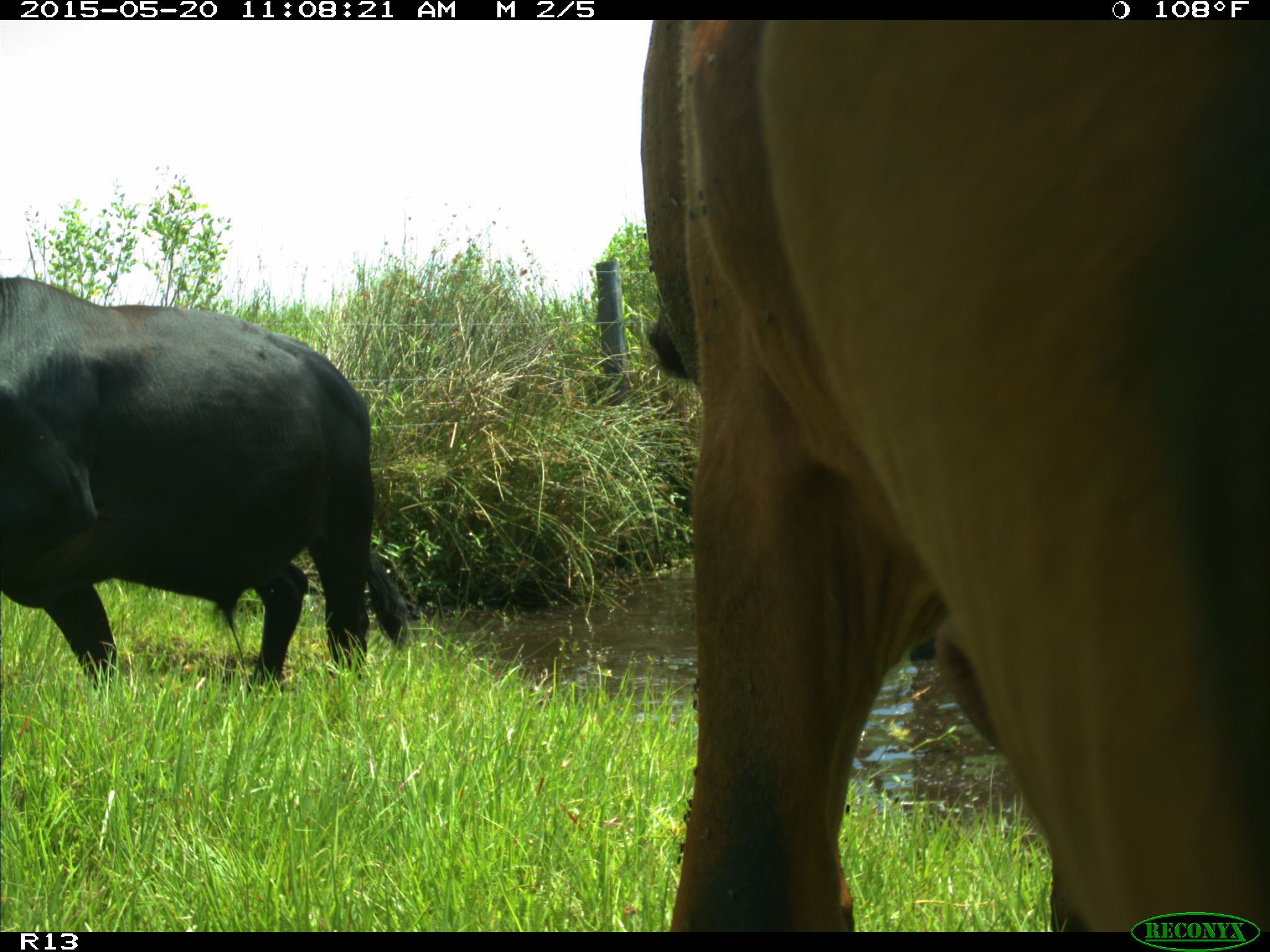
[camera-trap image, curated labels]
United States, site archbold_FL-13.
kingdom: Animalia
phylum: Chordata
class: Mammalia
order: Artiodactyla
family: Bovidae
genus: Bos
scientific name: Bos taurus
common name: domestic cow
Bos taurus (domestic cow).